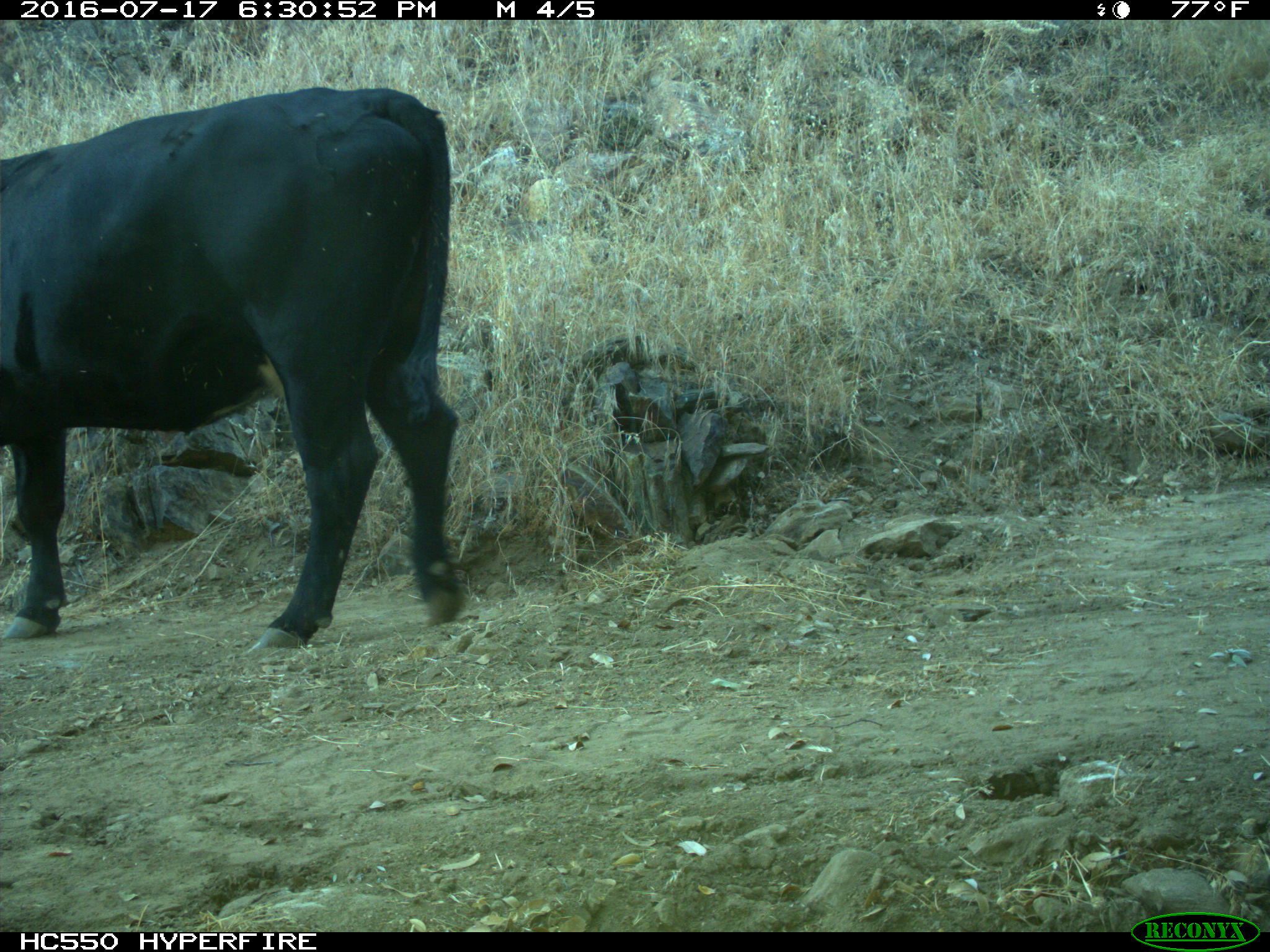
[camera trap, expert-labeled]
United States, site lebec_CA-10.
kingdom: Animalia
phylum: Chordata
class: Mammalia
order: Artiodactyla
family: Bovidae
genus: Bos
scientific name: Bos taurus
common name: domestic cow